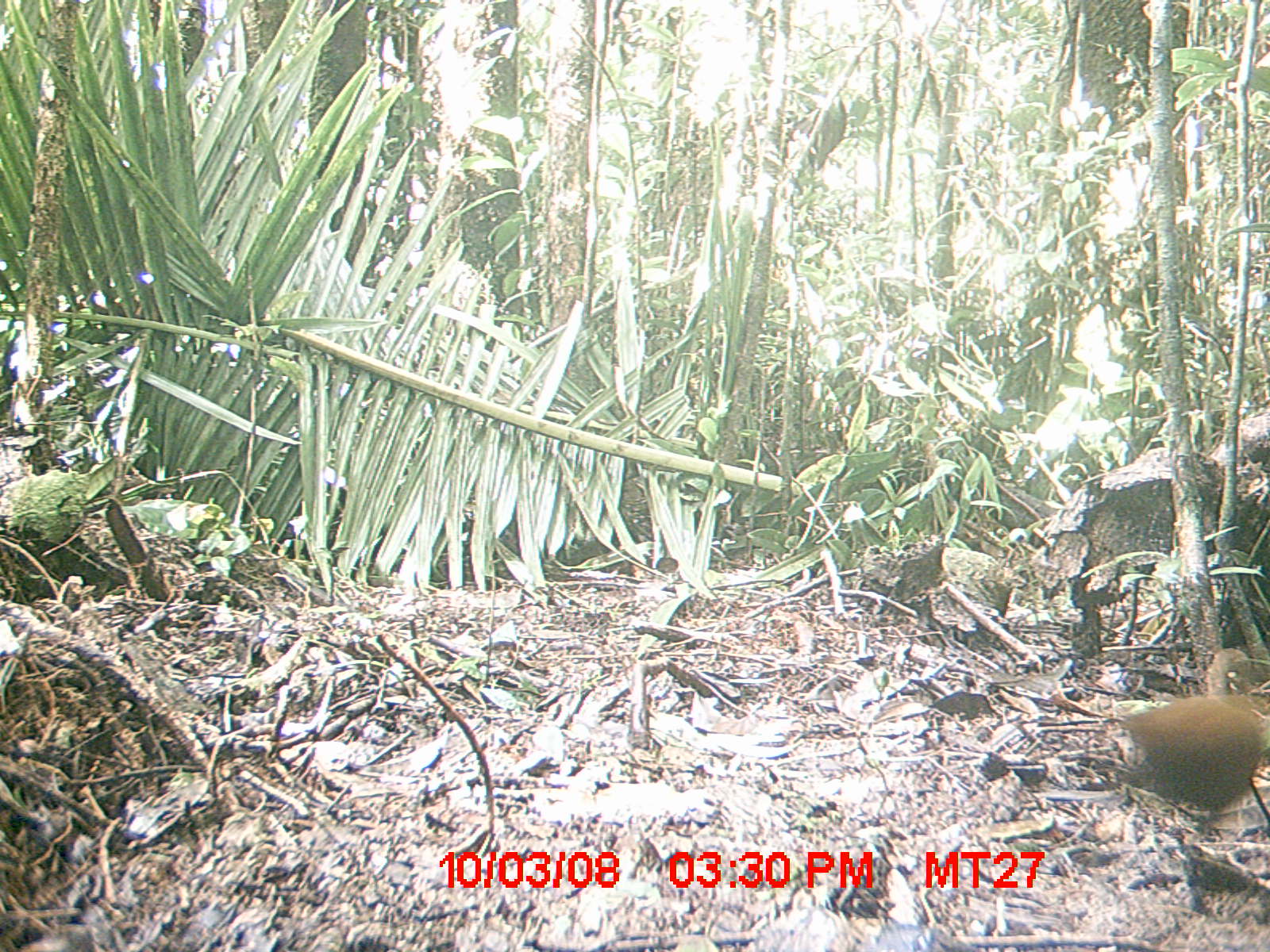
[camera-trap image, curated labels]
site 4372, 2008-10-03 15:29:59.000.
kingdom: Animalia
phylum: Chordata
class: Aves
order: Cuculiformes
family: Cuculidae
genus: Coua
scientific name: Coua serriana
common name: red-breasted coua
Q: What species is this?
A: Coua serriana (red-breasted coua).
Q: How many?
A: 1.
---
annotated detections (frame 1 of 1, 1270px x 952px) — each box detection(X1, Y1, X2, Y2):
coua serriana: detection(1109, 697, 1269, 845)